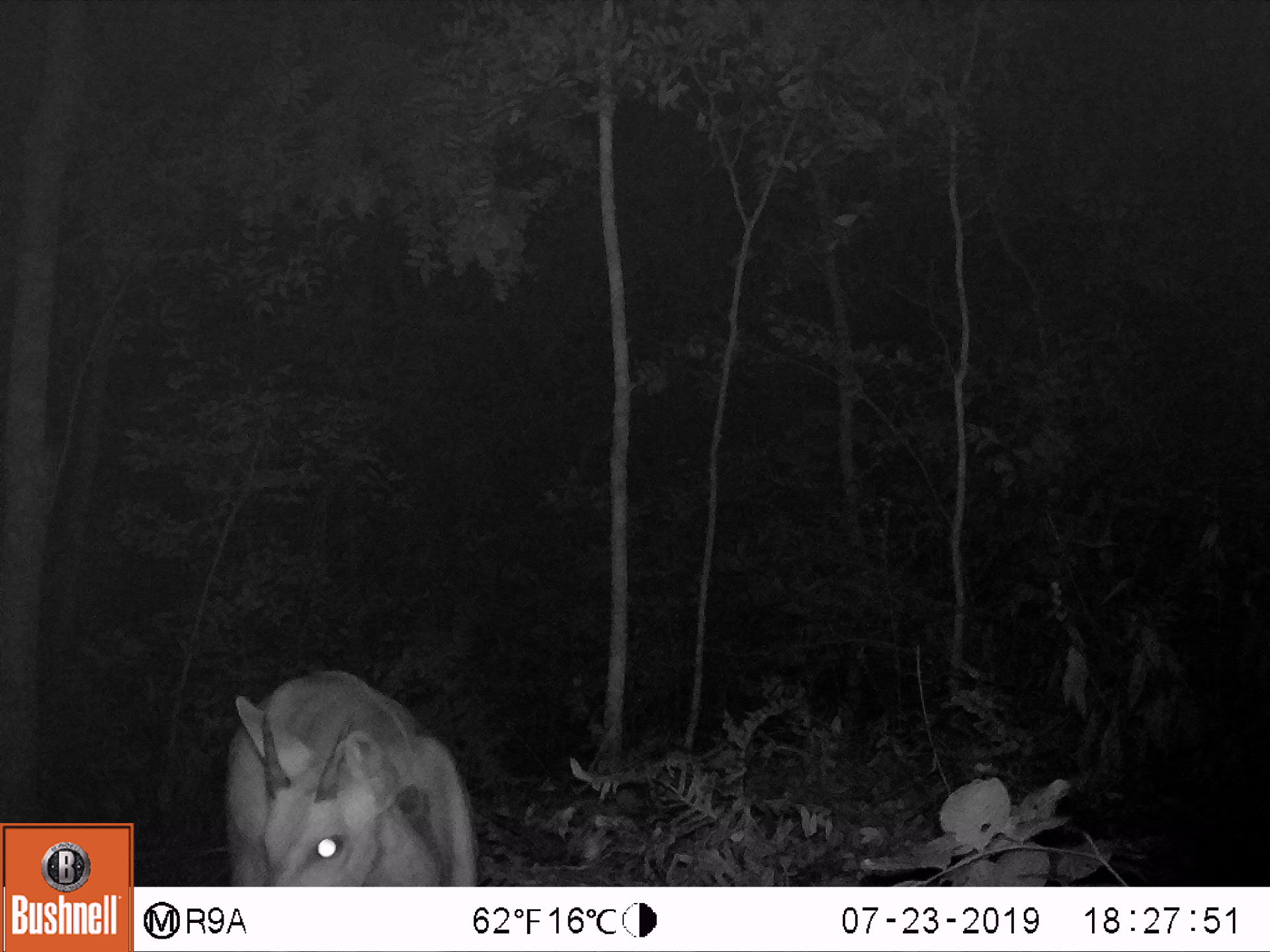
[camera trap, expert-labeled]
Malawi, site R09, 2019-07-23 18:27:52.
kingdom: Animalia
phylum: Chordata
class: Mammalia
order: Artiodactyla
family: Bovidae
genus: Tragelaphus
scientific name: Tragelaphus sylvaticus sylvaticus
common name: cape bushbuck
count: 1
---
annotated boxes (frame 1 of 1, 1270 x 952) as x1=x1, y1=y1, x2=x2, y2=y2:
cape bushbuck: x1=224, y1=665, x2=481, y2=884